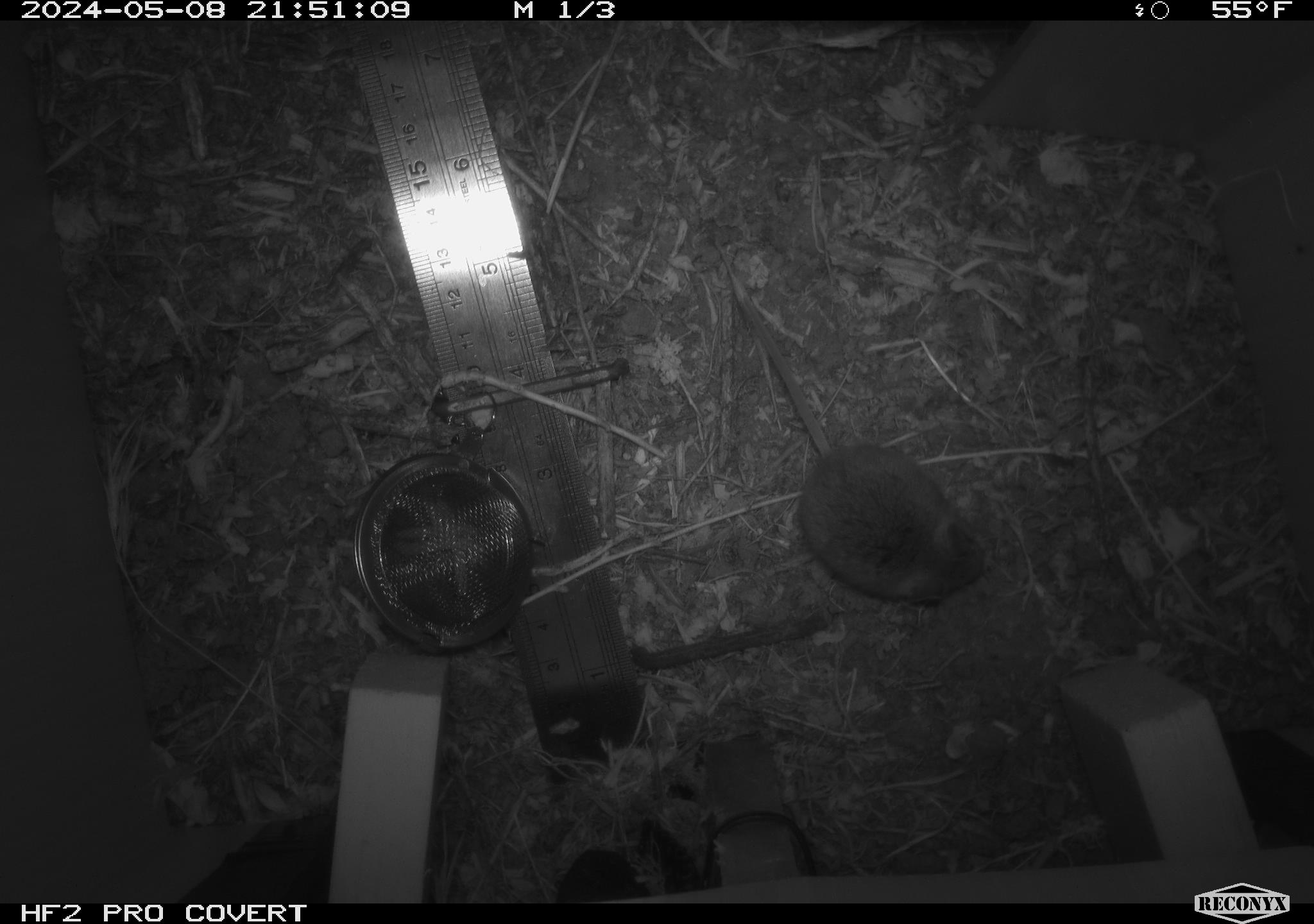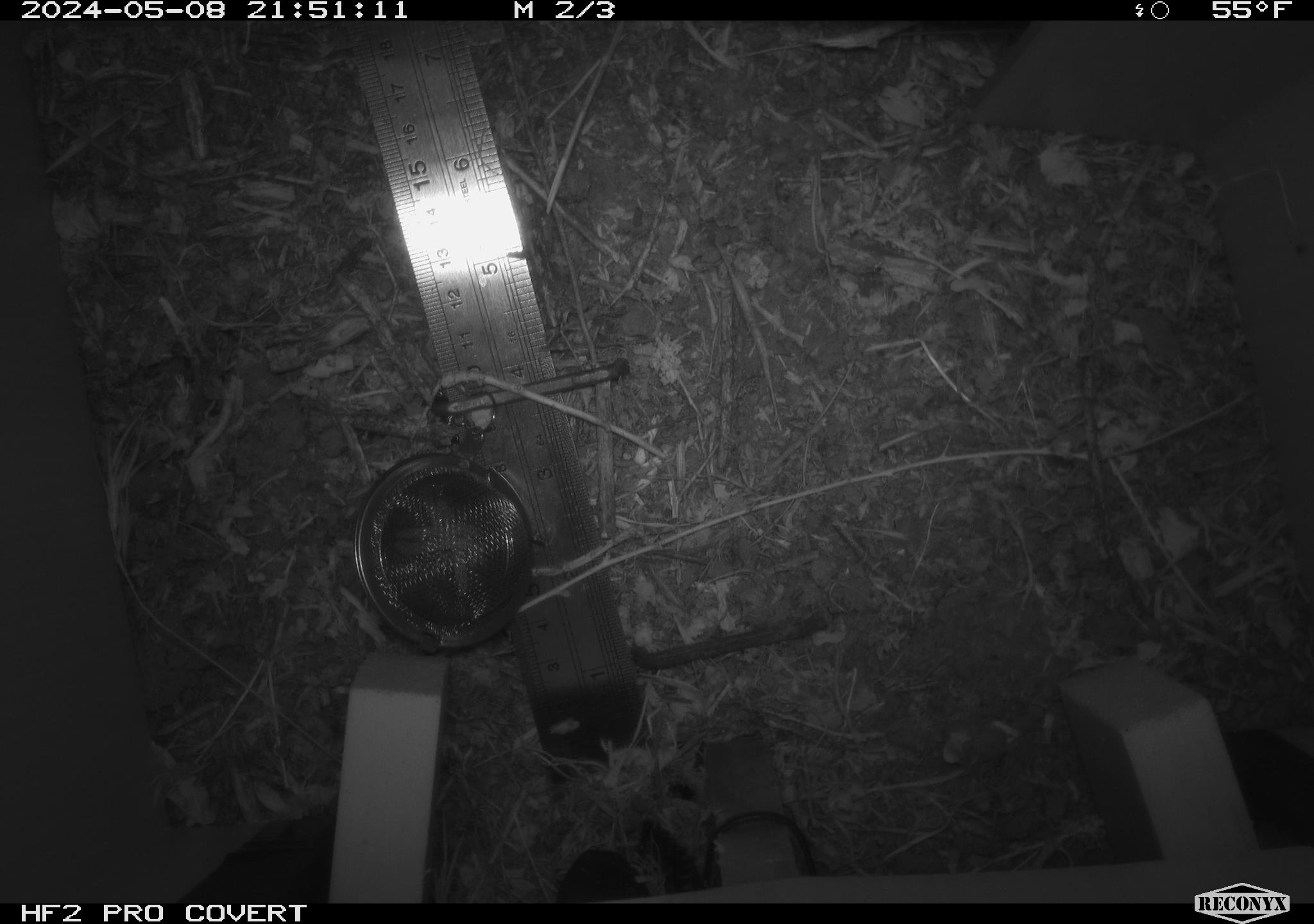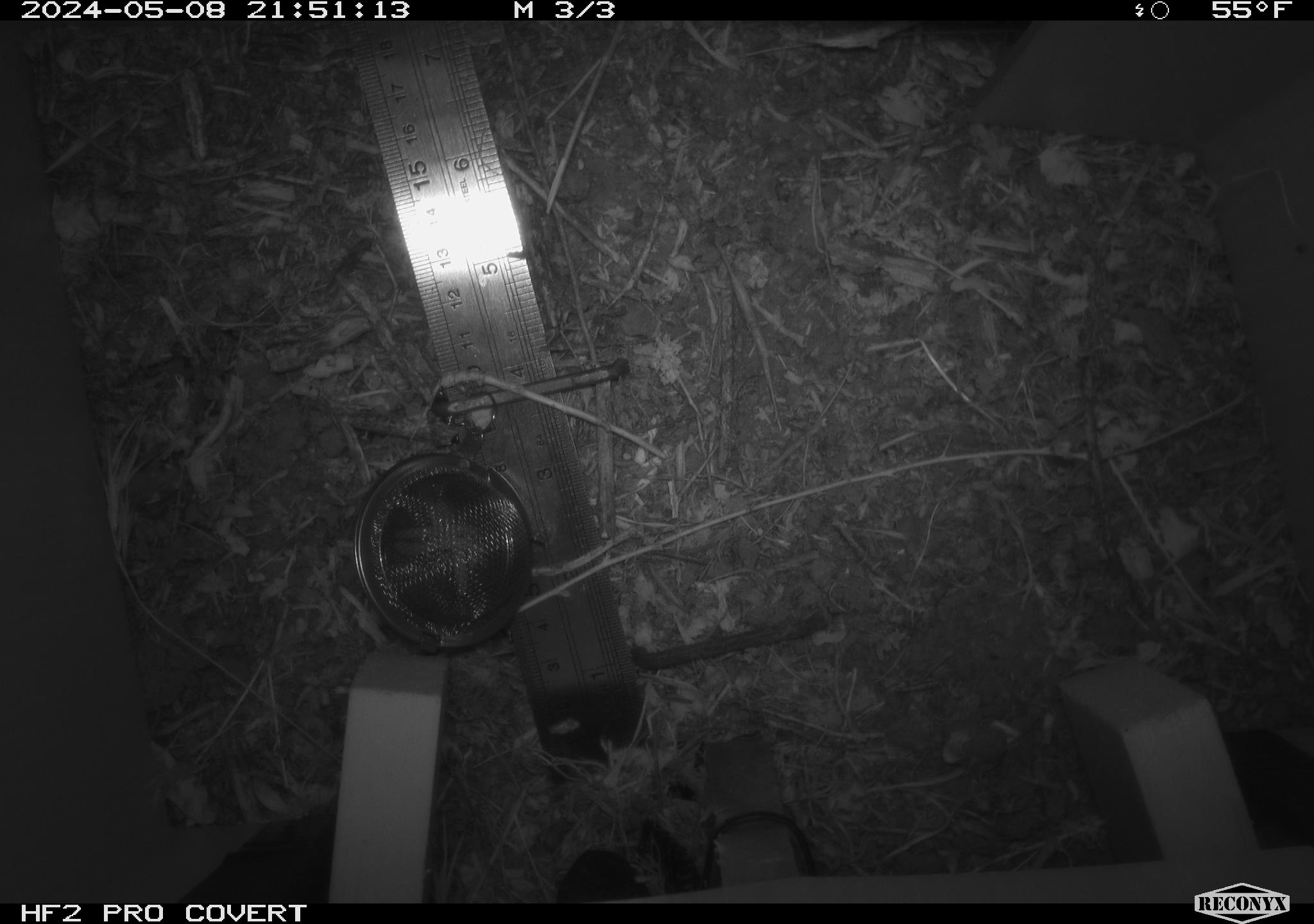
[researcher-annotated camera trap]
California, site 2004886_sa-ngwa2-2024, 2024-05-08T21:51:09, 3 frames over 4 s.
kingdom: Animalia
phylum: Chordata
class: Mammalia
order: Rodentia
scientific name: Rodentia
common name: mouse species